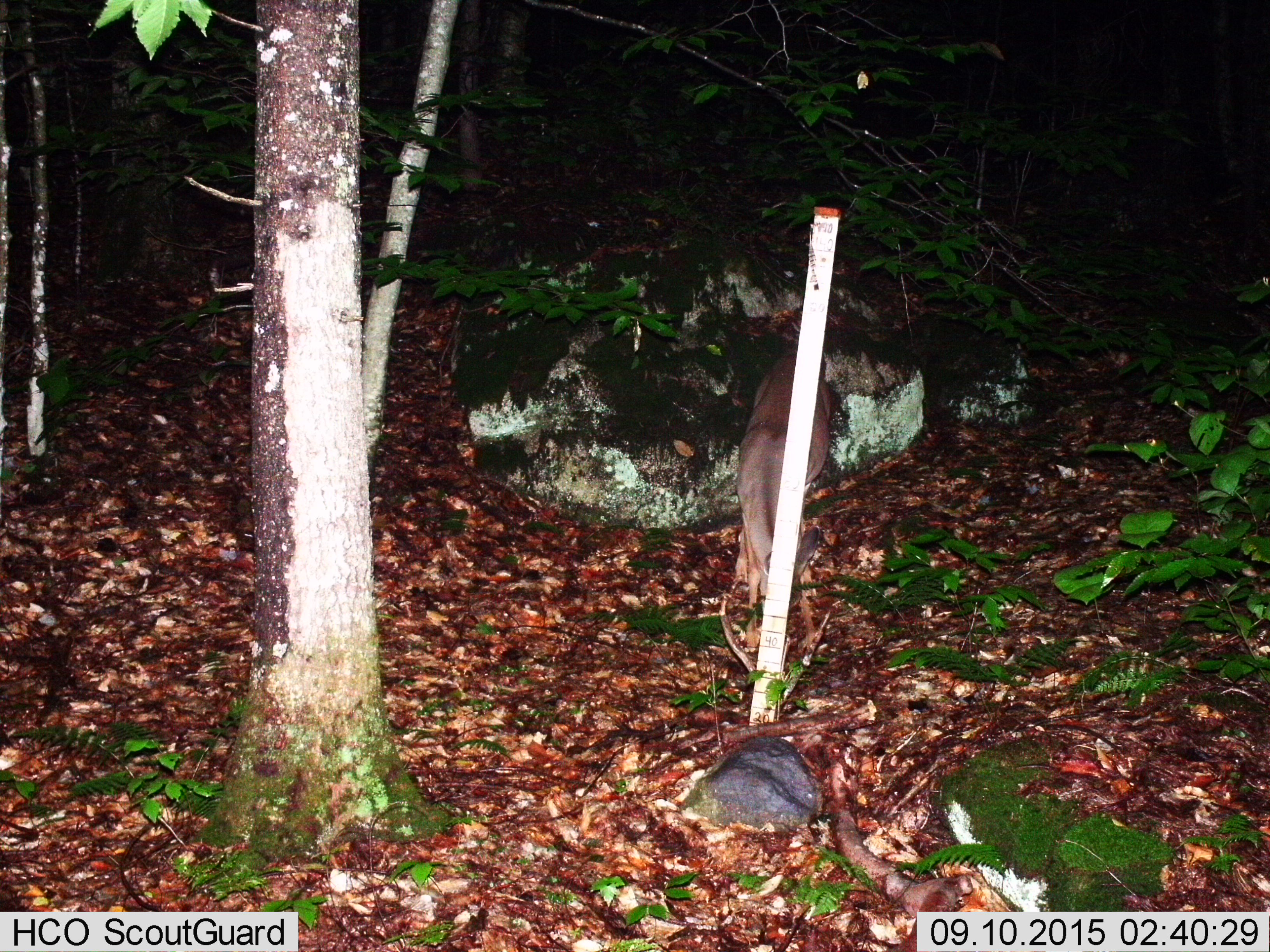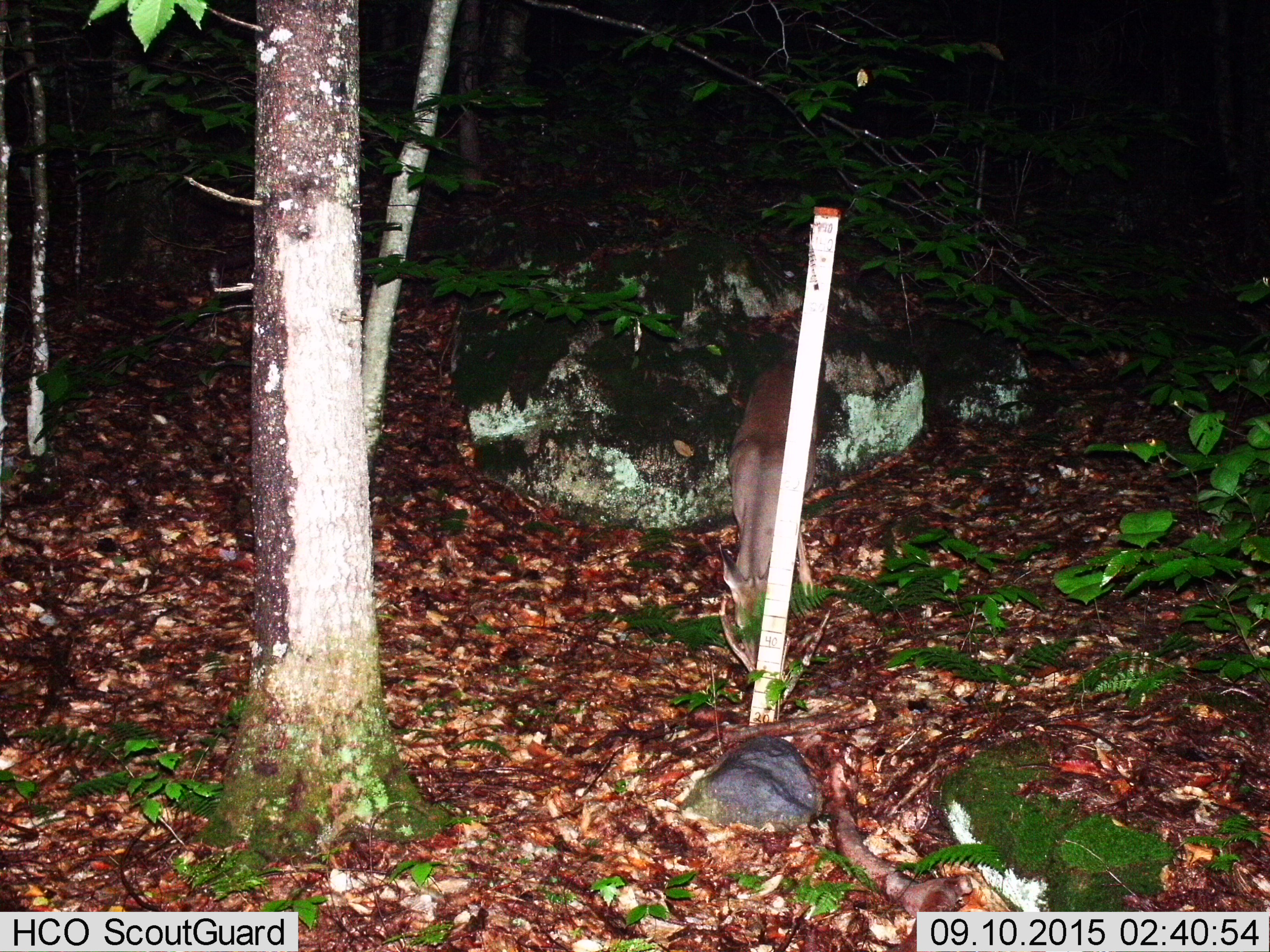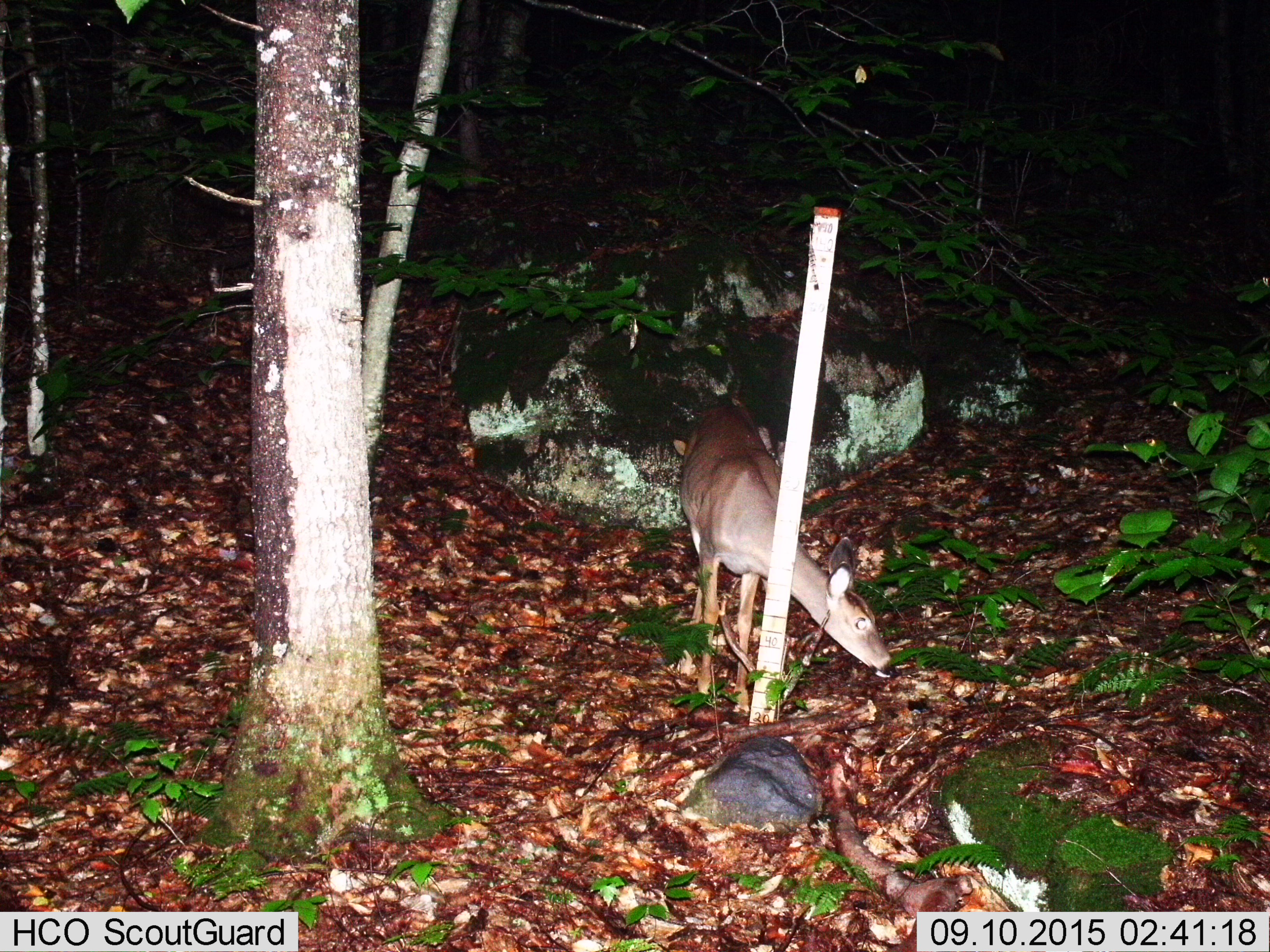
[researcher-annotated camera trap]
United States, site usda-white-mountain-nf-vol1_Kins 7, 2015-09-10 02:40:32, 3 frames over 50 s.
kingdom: Animalia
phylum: Chordata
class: Mammalia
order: Artiodactyla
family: Cervidae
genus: Odocoileus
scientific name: Odocoileus virginianus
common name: white-tailed deer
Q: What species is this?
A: White-tailed deer (Odocoileus virginianus).